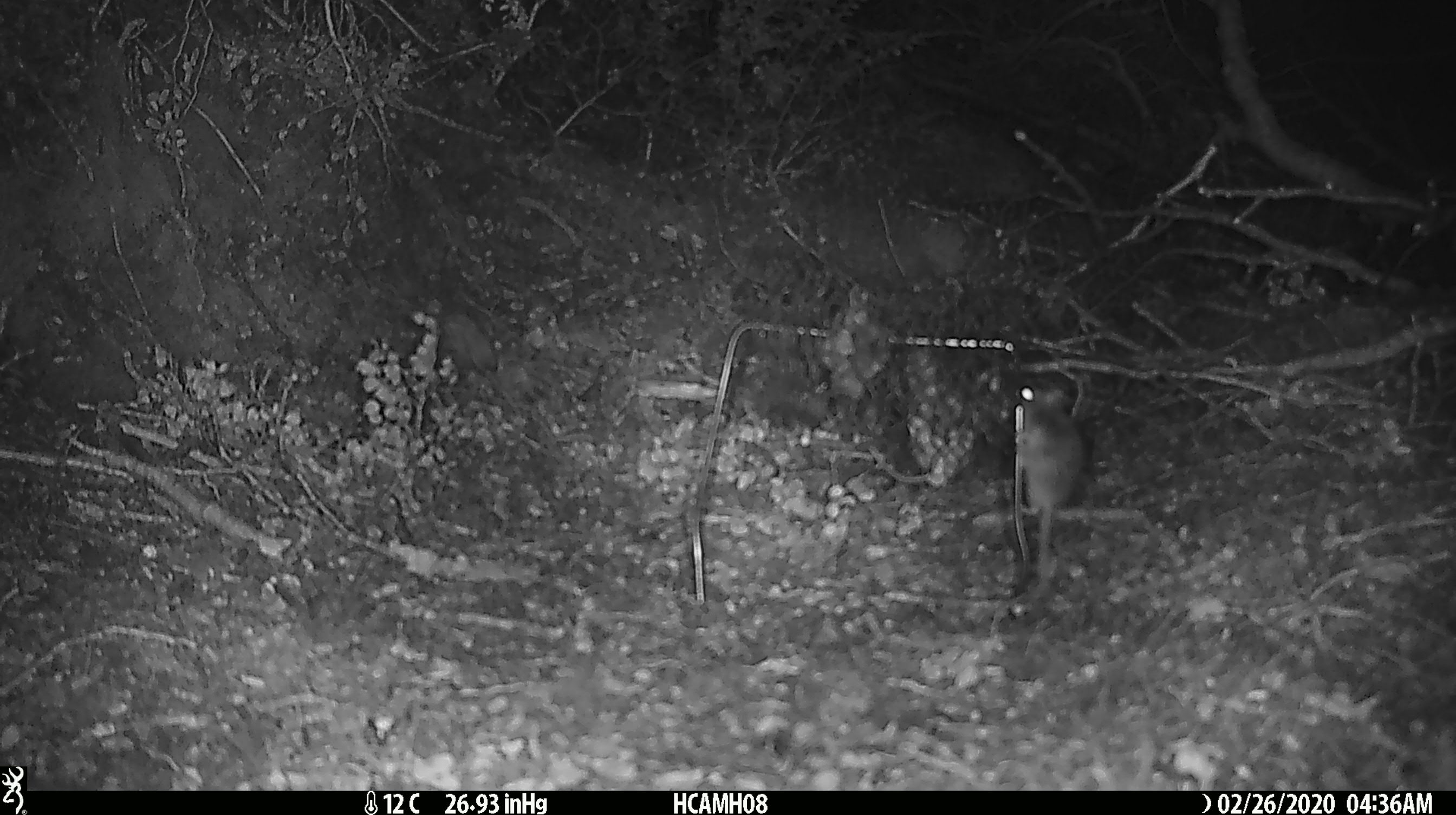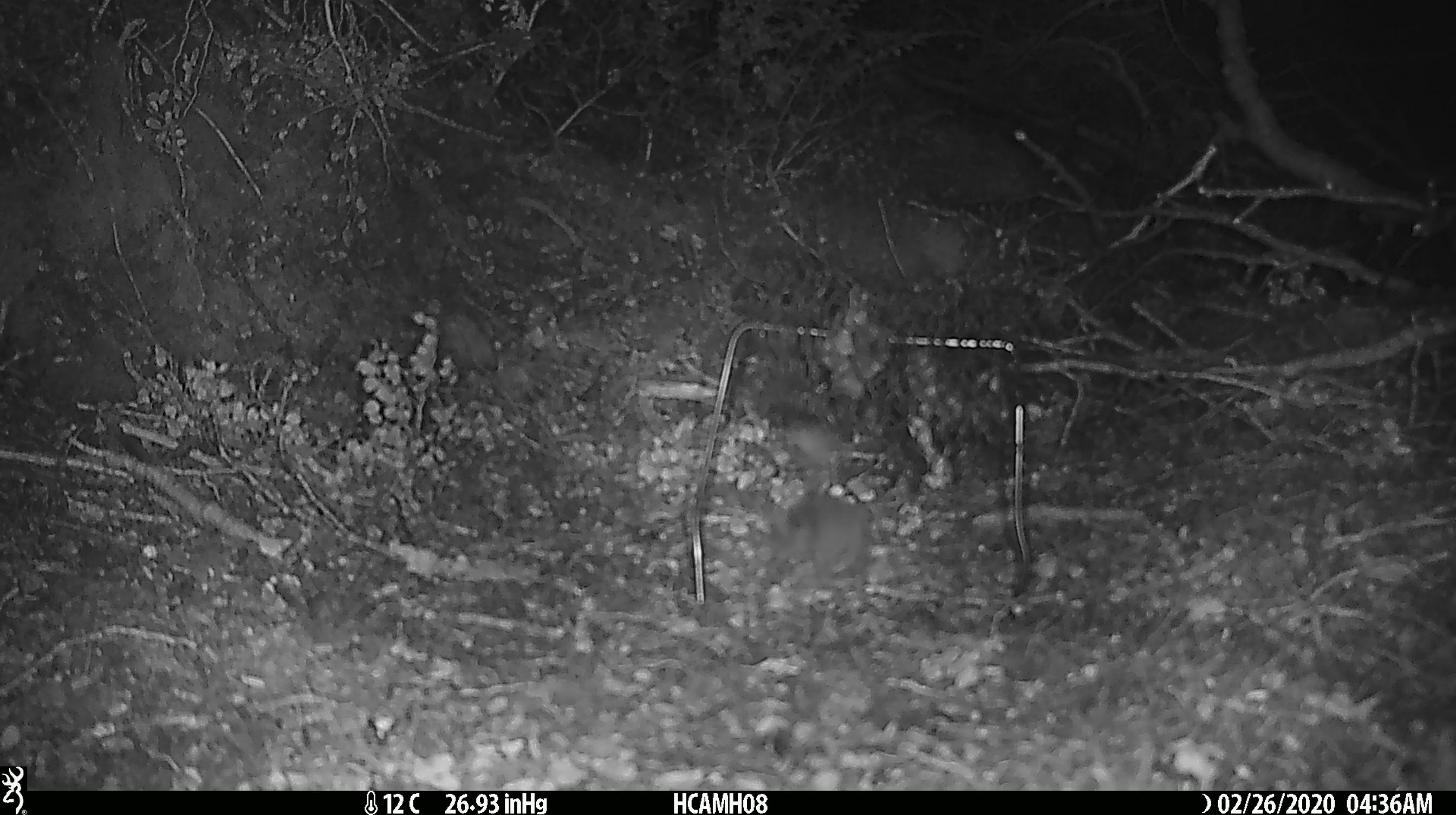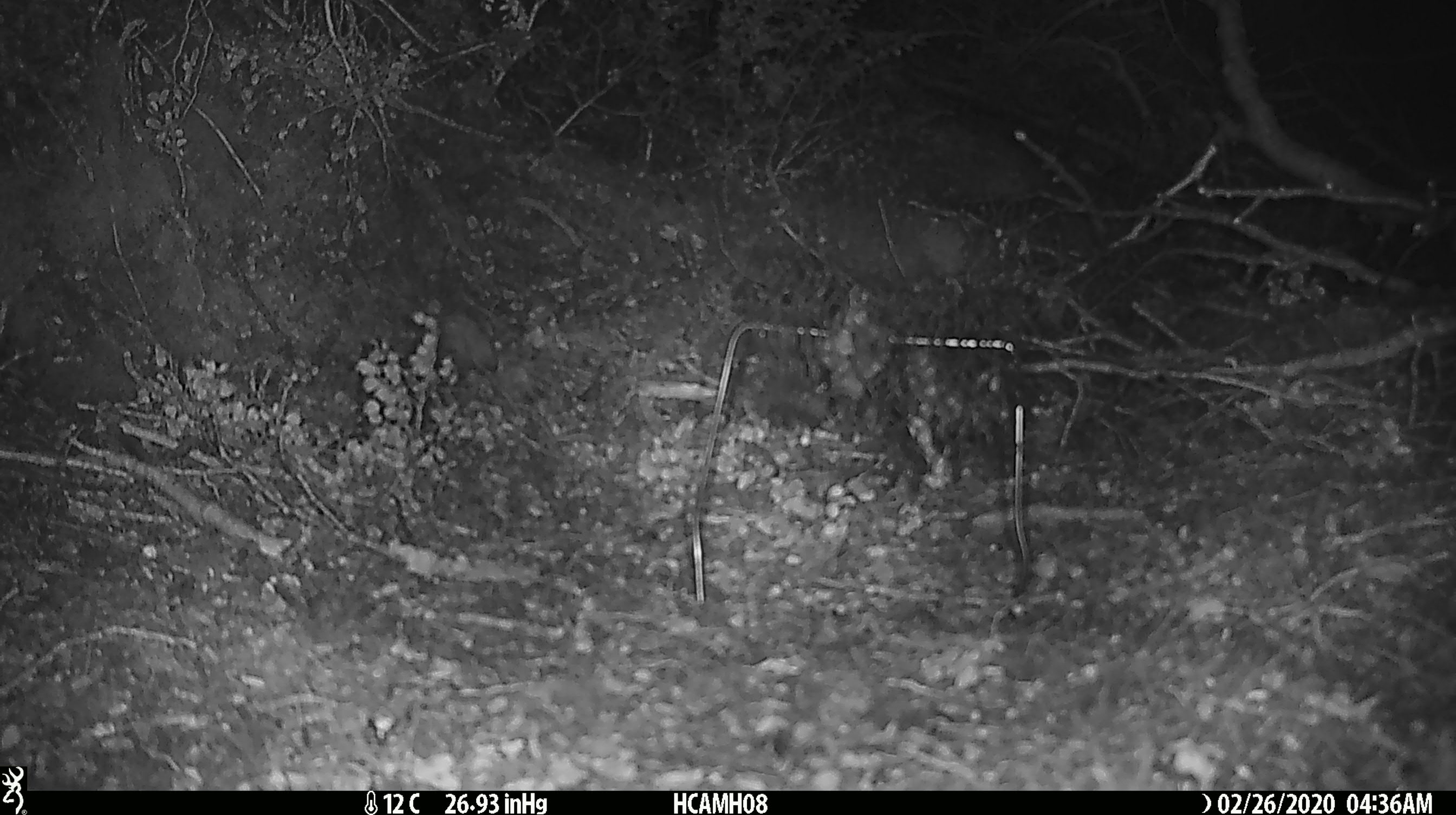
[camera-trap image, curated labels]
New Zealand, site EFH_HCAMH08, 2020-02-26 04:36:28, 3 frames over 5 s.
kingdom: Animalia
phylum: Chordata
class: Mammalia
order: Rodentia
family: Muridae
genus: Mus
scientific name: Mus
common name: mouse